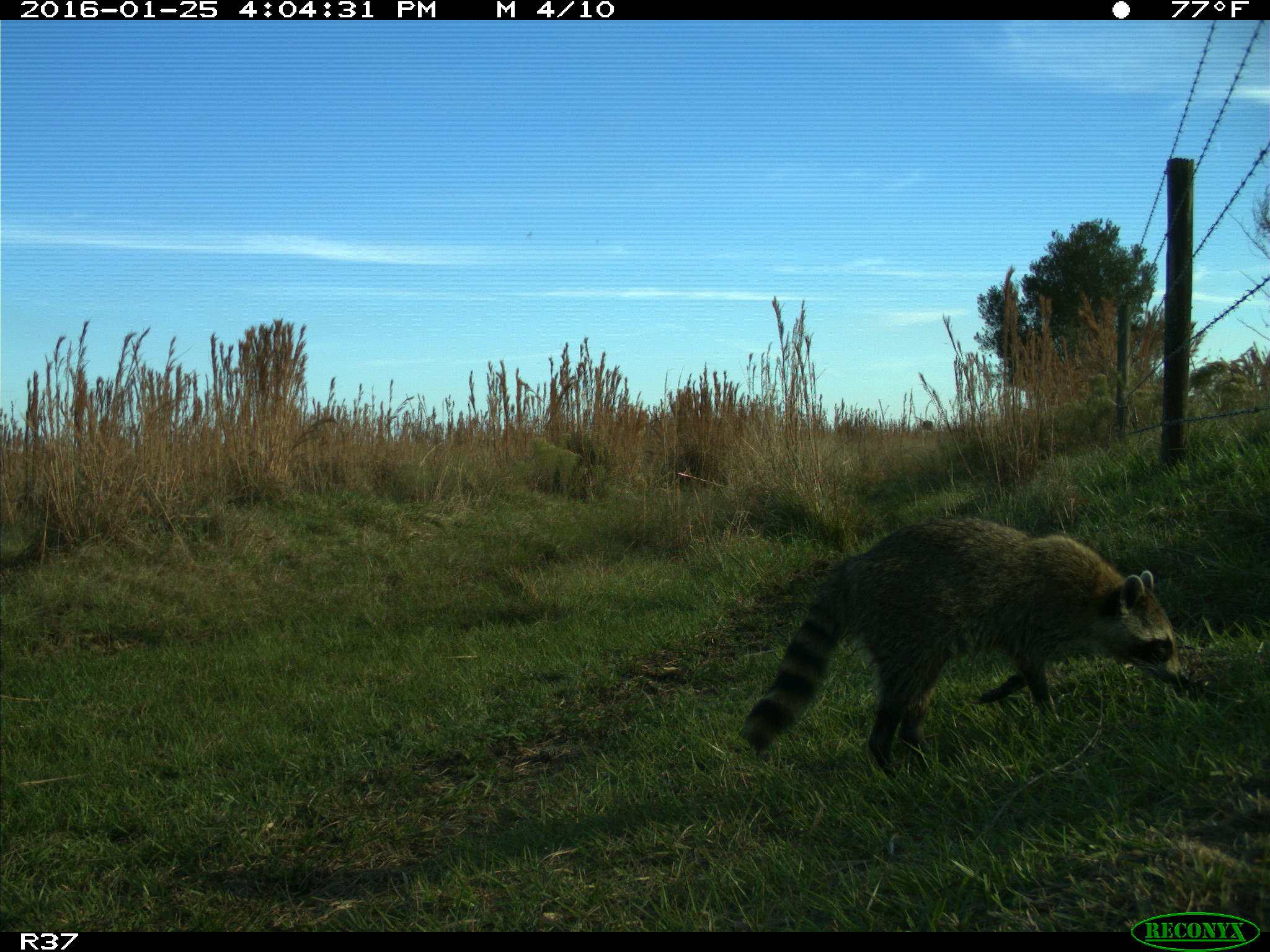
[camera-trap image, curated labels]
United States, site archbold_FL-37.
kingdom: Animalia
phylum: Chordata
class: Mammalia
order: Carnivora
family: Procyonidae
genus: Procyon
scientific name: Procyon lotor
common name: common raccoon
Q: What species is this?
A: Procyon lotor (common raccoon).